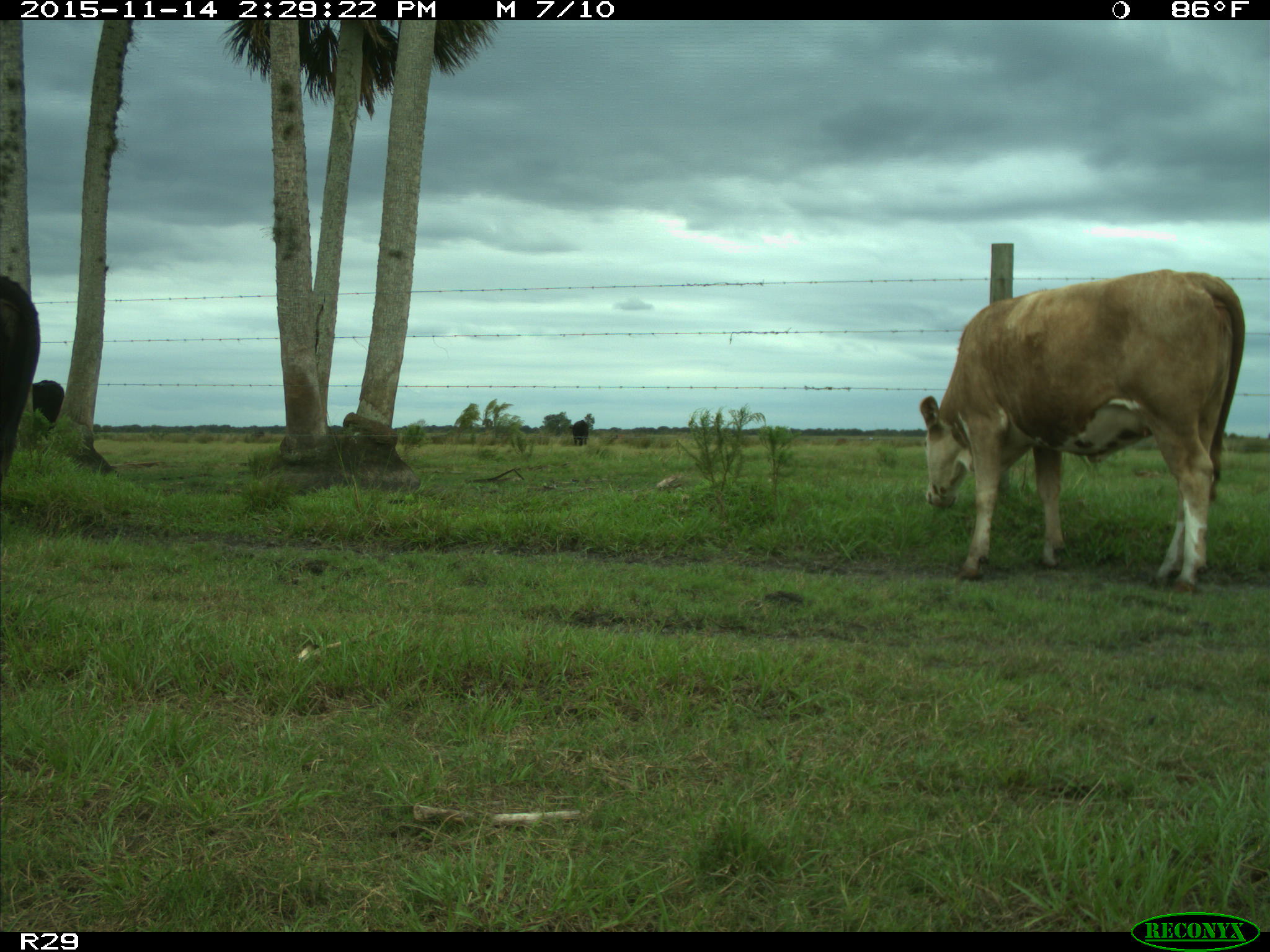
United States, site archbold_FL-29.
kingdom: Animalia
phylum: Chordata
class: Mammalia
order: Artiodactyla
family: Bovidae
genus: Bos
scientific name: Bos taurus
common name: domestic cow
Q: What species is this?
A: Bos taurus (domestic cow).